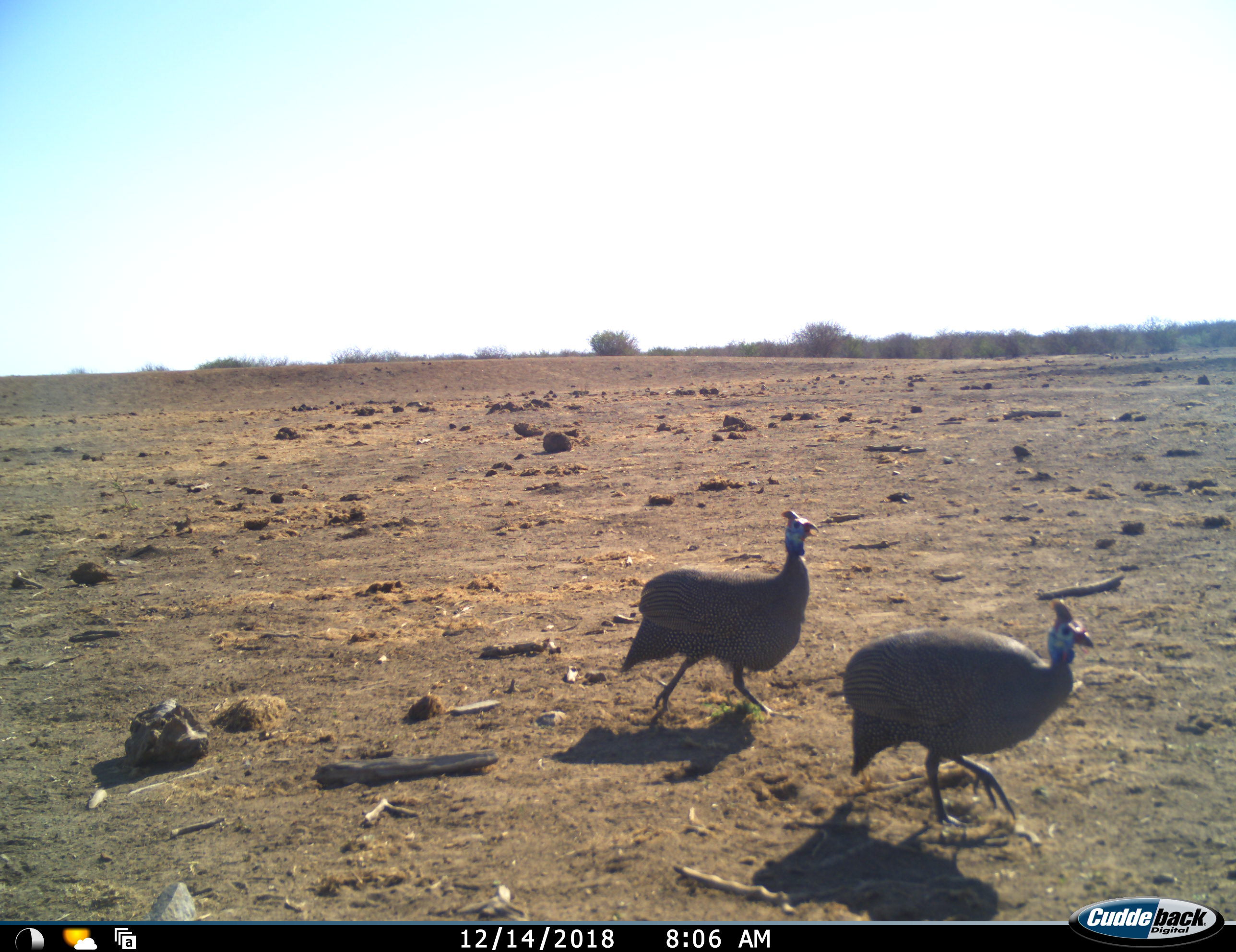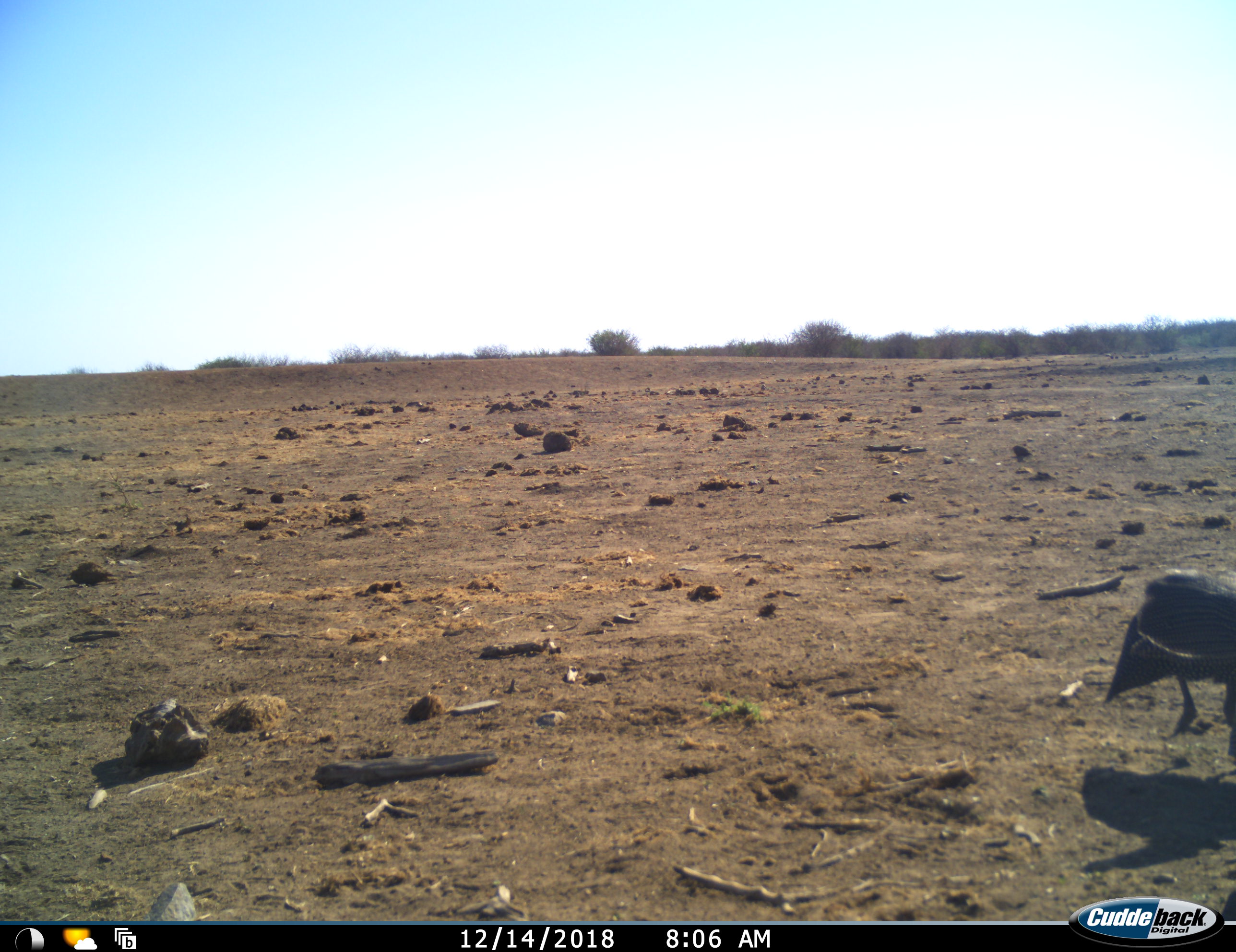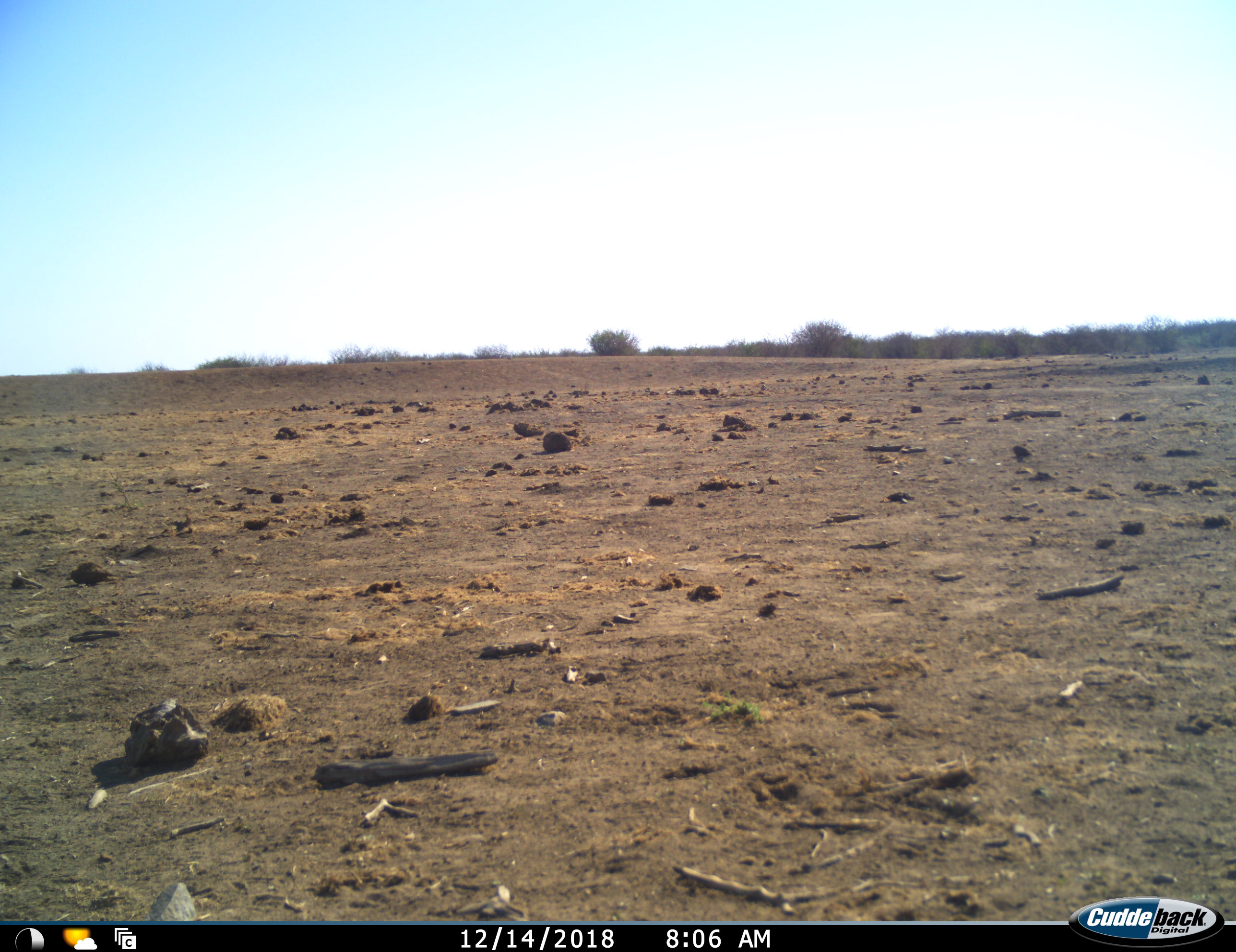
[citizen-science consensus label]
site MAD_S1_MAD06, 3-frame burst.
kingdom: Animalia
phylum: Chordata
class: Aves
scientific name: Aves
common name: bird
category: birdother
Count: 2.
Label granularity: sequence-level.